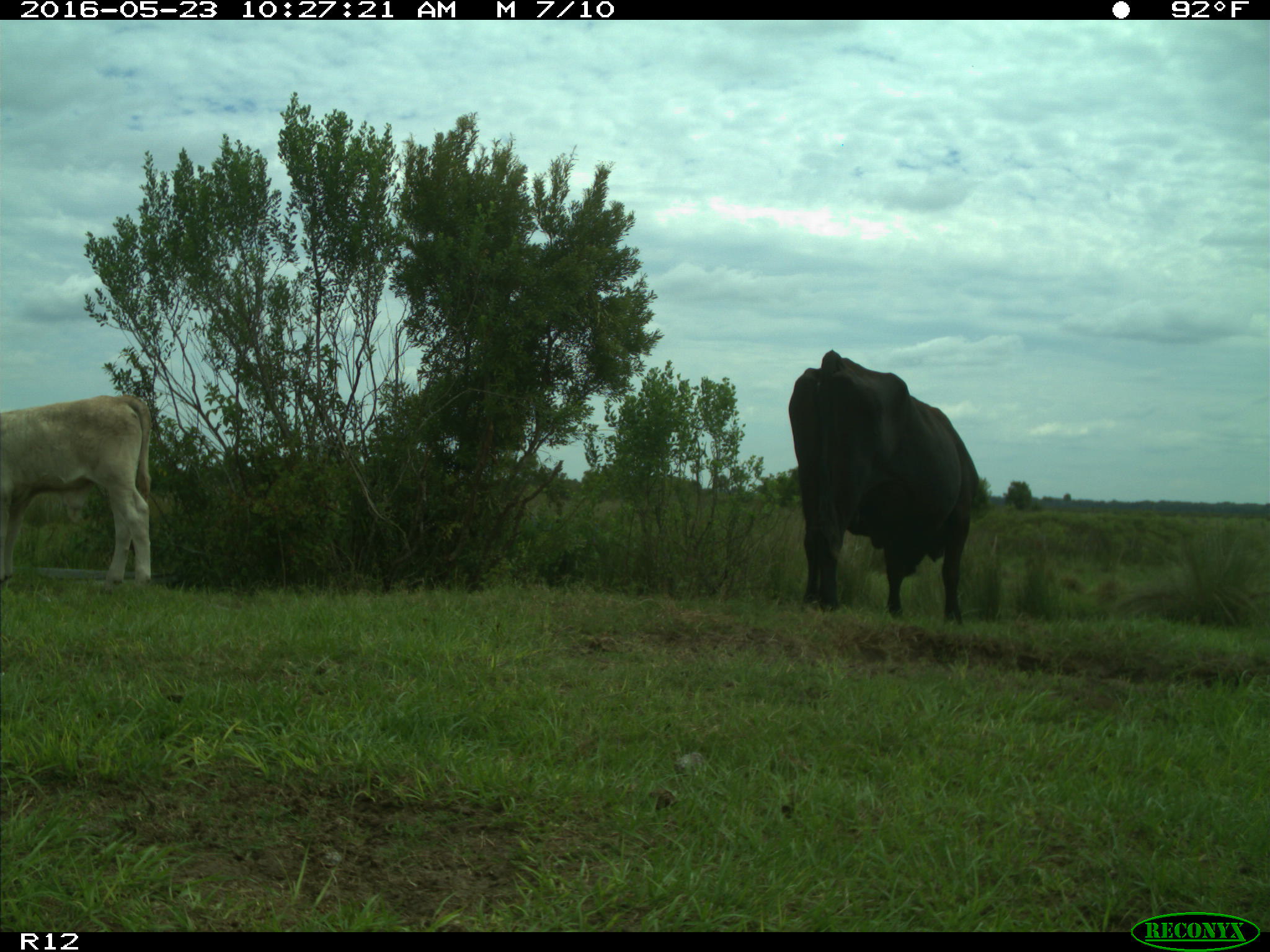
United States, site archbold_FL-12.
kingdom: Animalia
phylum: Chordata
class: Mammalia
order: Artiodactyla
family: Bovidae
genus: Bos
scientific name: Bos taurus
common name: domestic cow